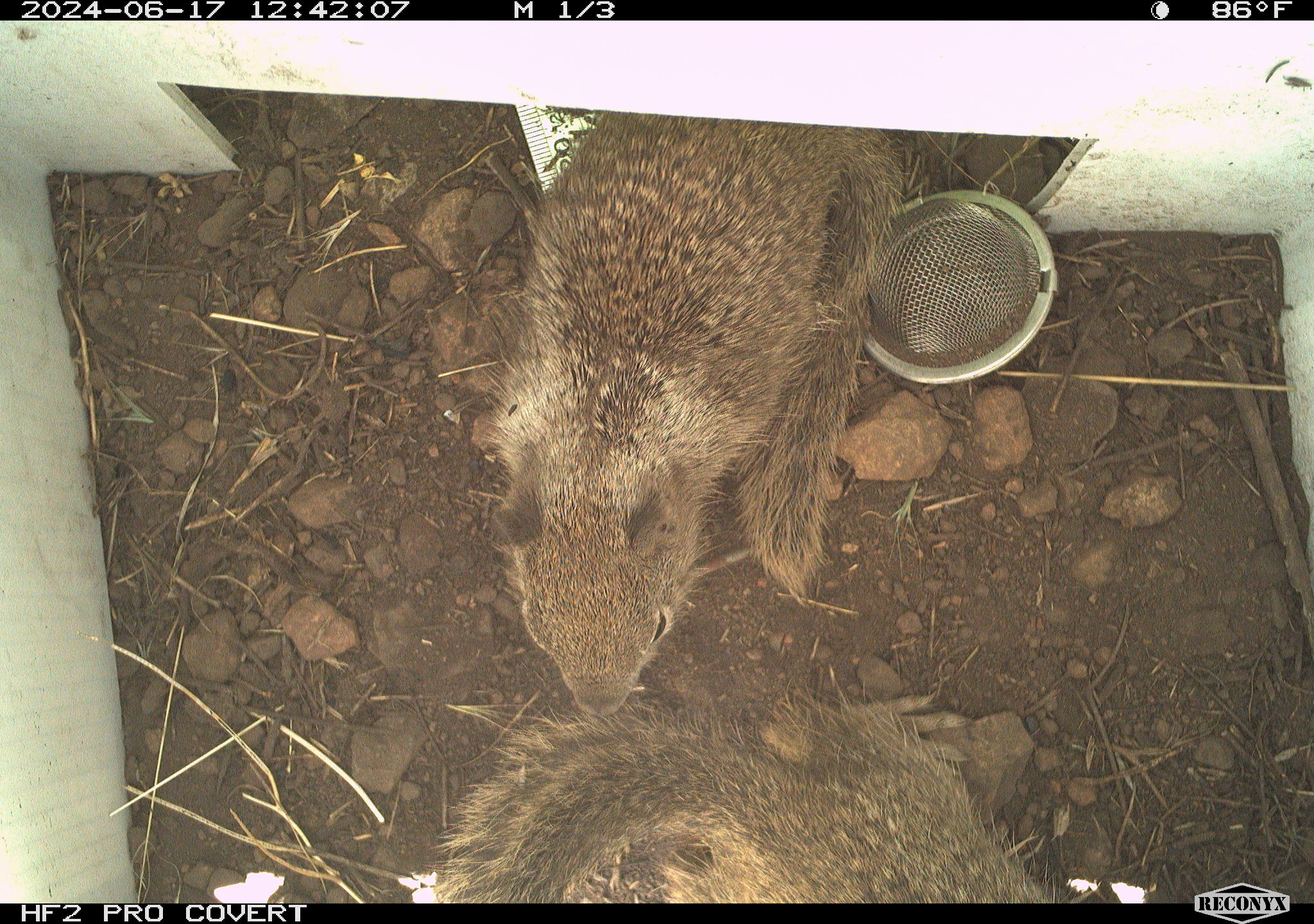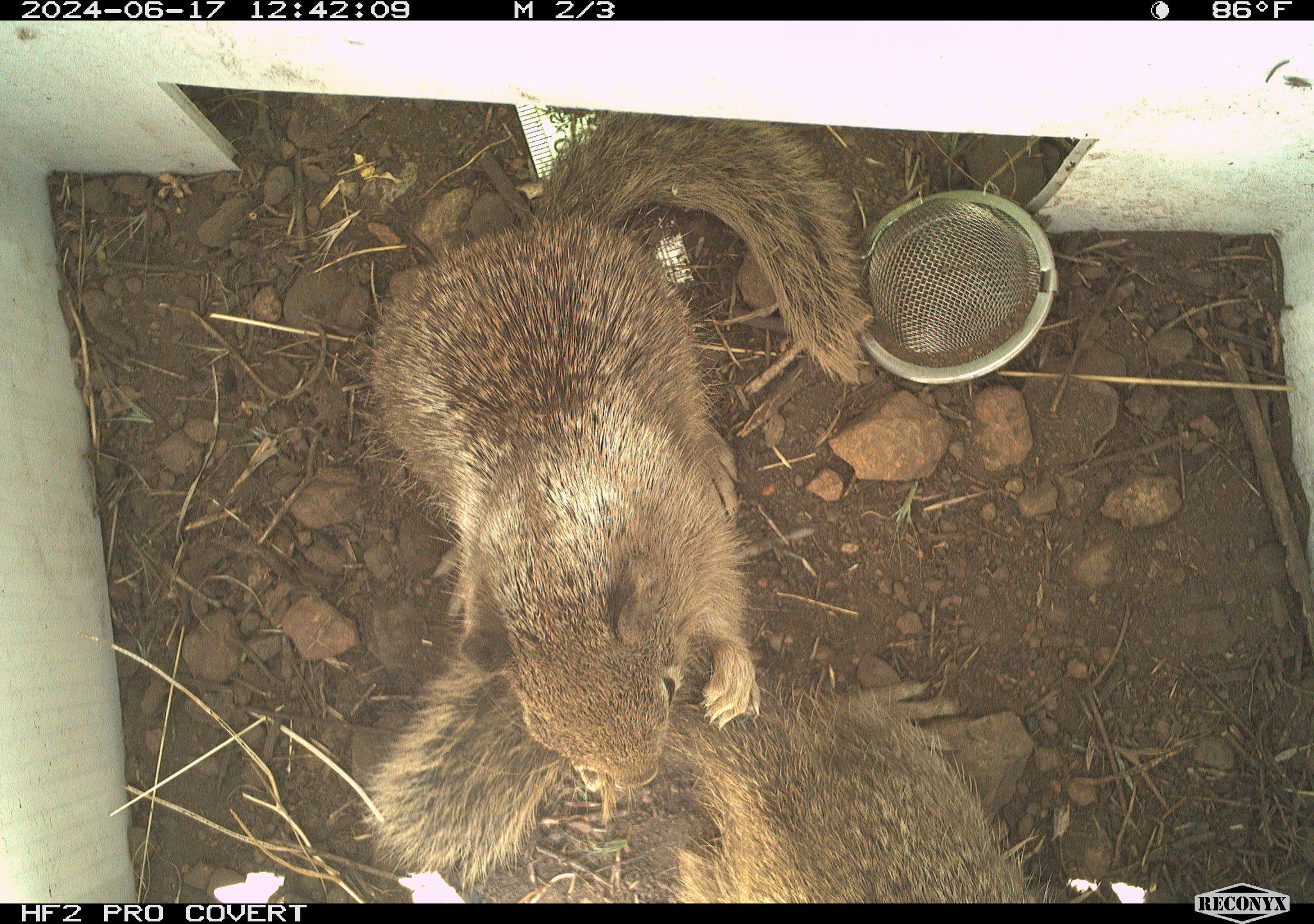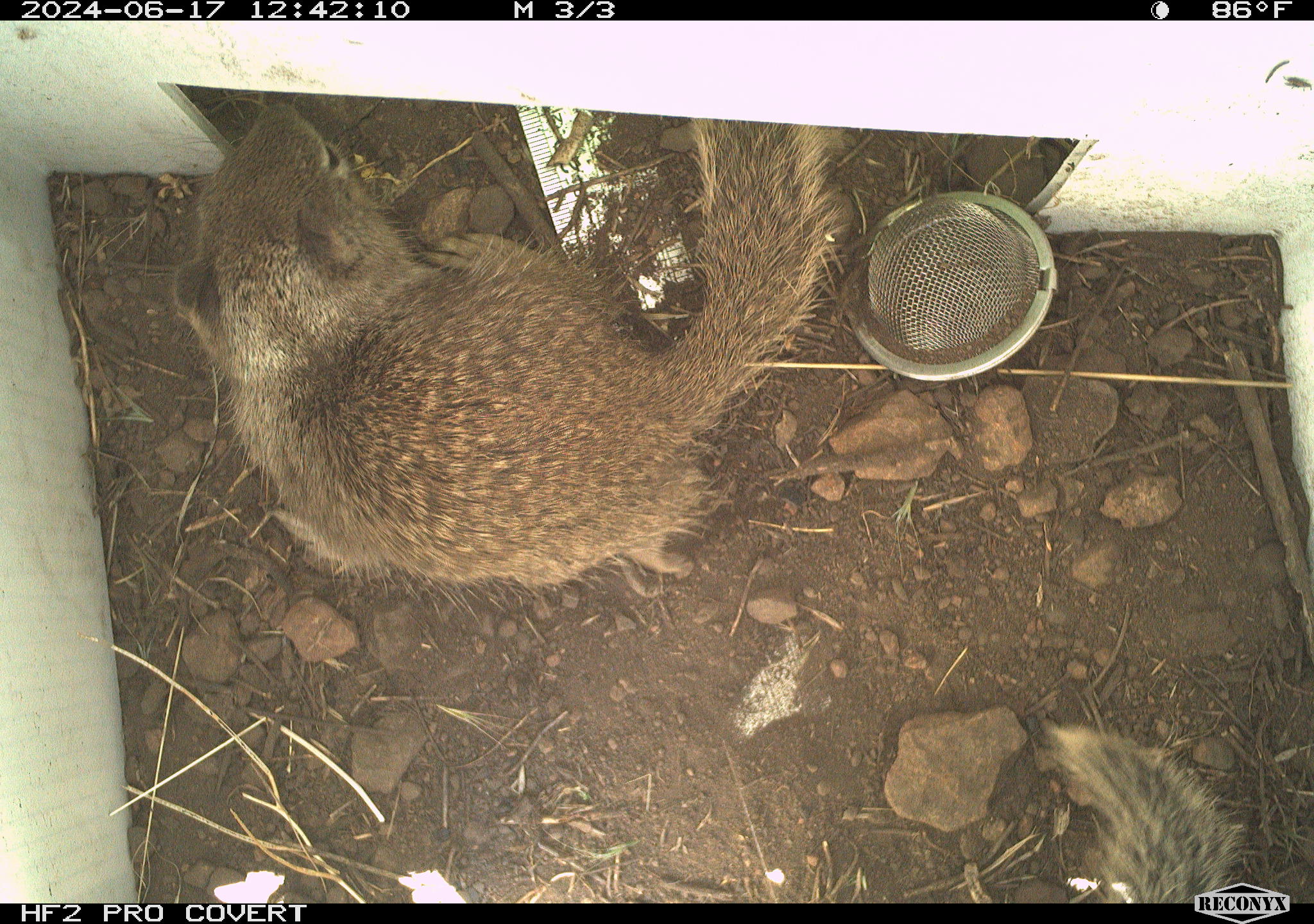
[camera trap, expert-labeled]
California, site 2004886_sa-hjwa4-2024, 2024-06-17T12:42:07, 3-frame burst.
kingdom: Animalia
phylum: Chordata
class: Mammalia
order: Rodentia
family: Sciuridae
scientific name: Sciuridae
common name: squirrels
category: sciuridae family